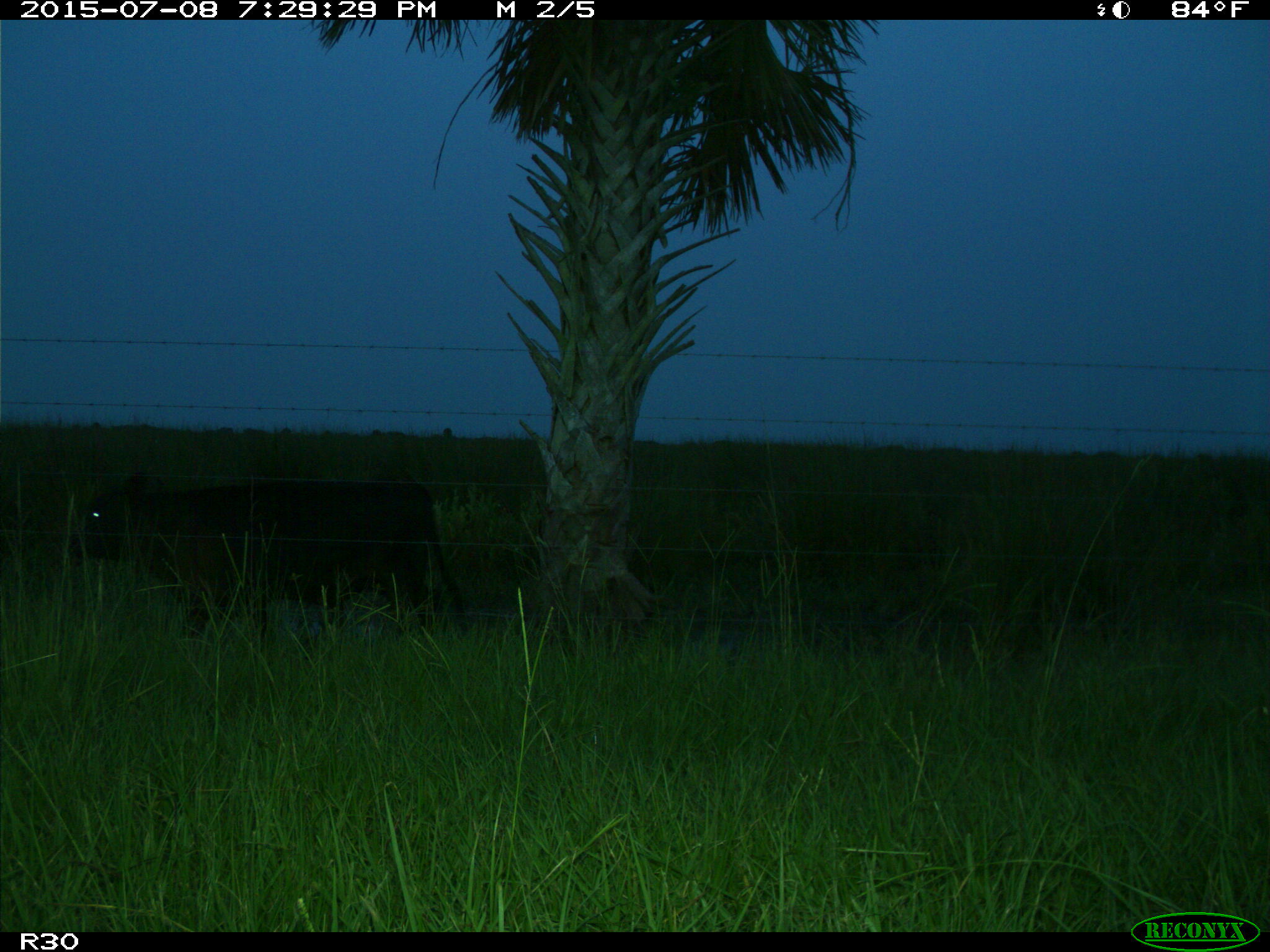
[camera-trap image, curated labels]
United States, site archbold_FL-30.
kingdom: Animalia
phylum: Chordata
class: Mammalia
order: Artiodactyla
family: Bovidae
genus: Bos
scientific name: Bos taurus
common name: domestic cow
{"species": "Bos taurus (domestic cow)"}